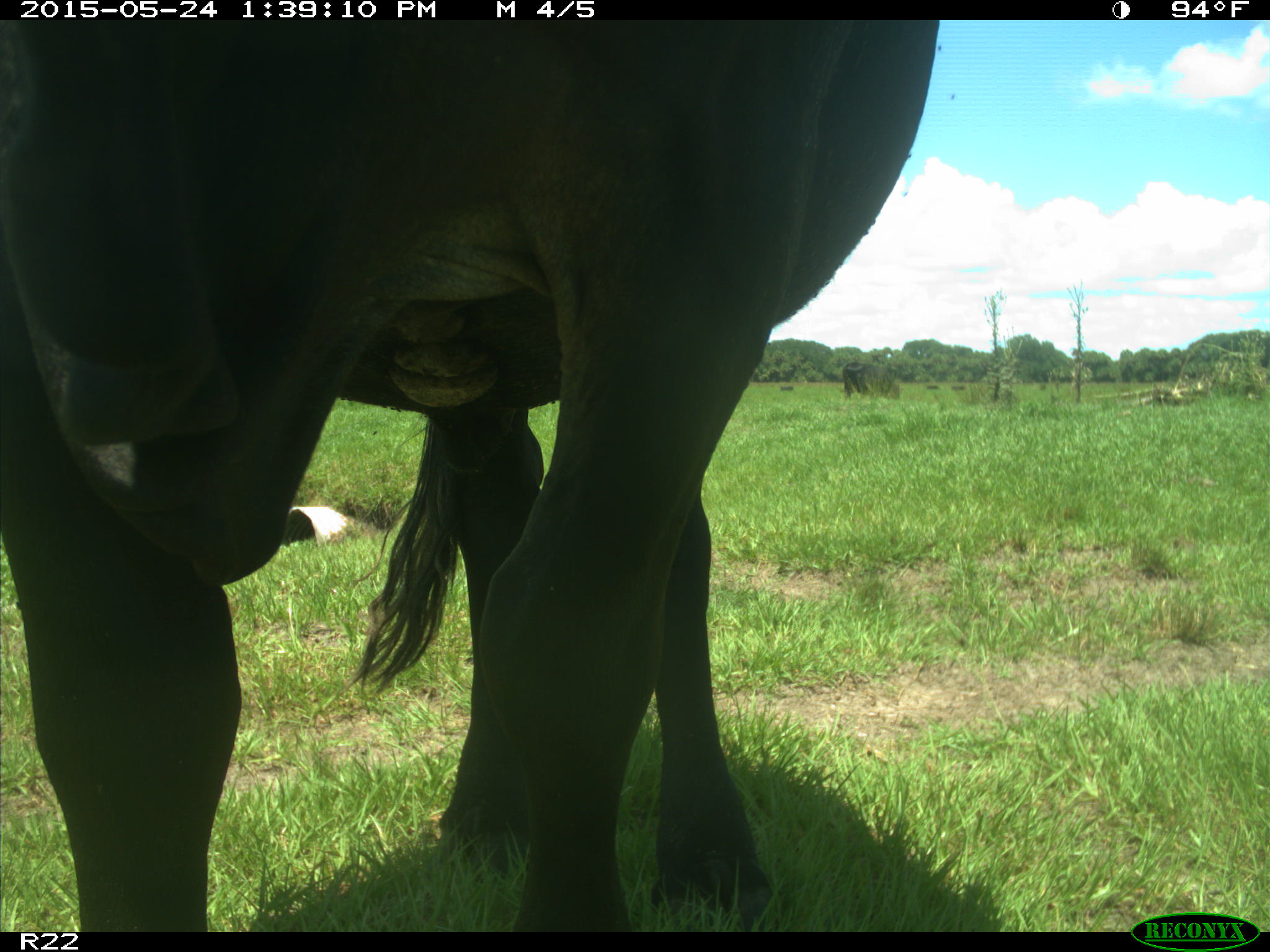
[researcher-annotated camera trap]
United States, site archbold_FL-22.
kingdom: Animalia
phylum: Chordata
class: Mammalia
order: Artiodactyla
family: Bovidae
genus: Bos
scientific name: Bos taurus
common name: domestic cow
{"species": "Bos taurus (domestic cow)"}